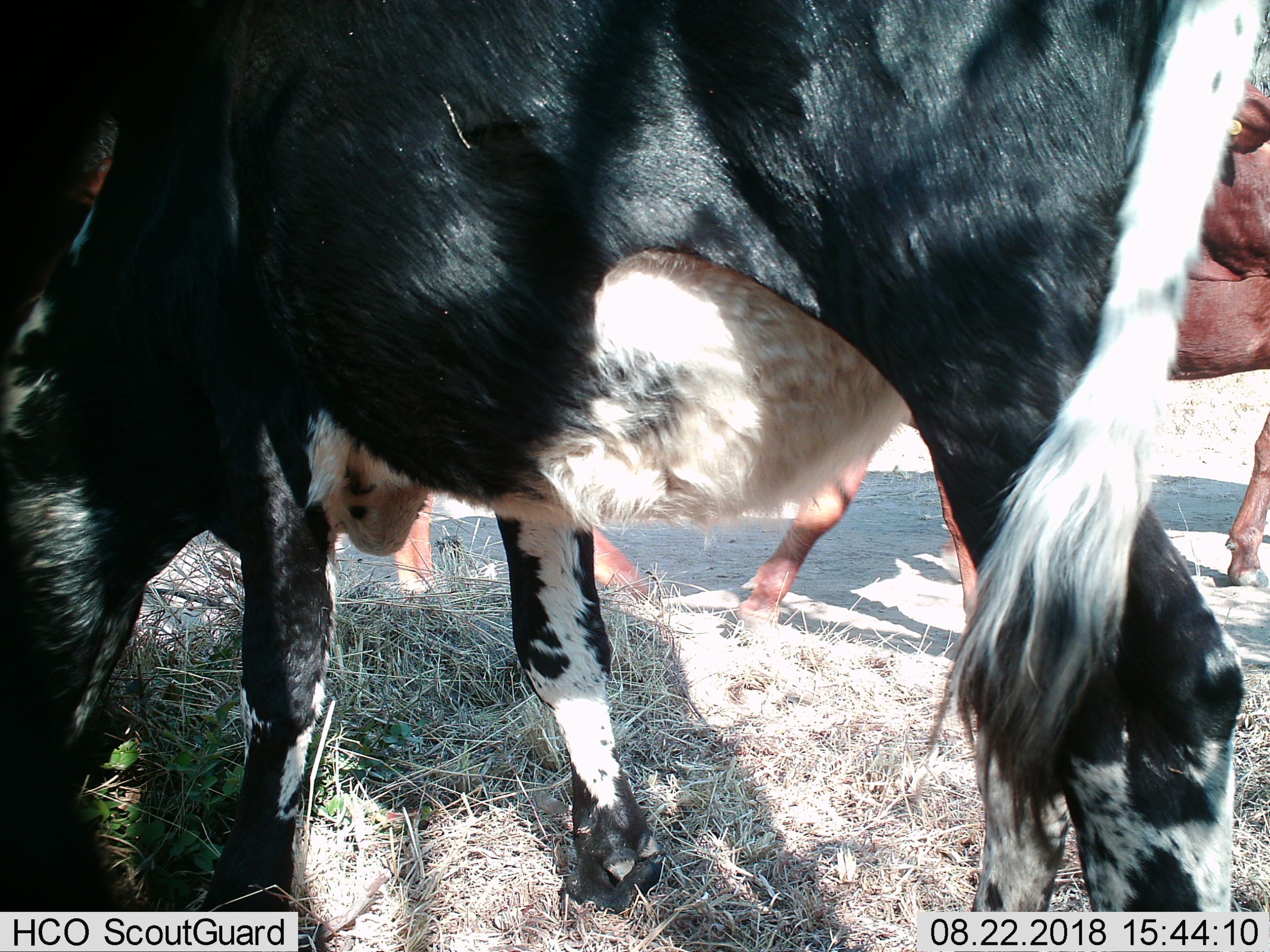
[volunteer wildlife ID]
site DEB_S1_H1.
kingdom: Animalia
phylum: Chordata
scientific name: Vertebrata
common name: domestic animal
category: domesticanimal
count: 3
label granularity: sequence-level